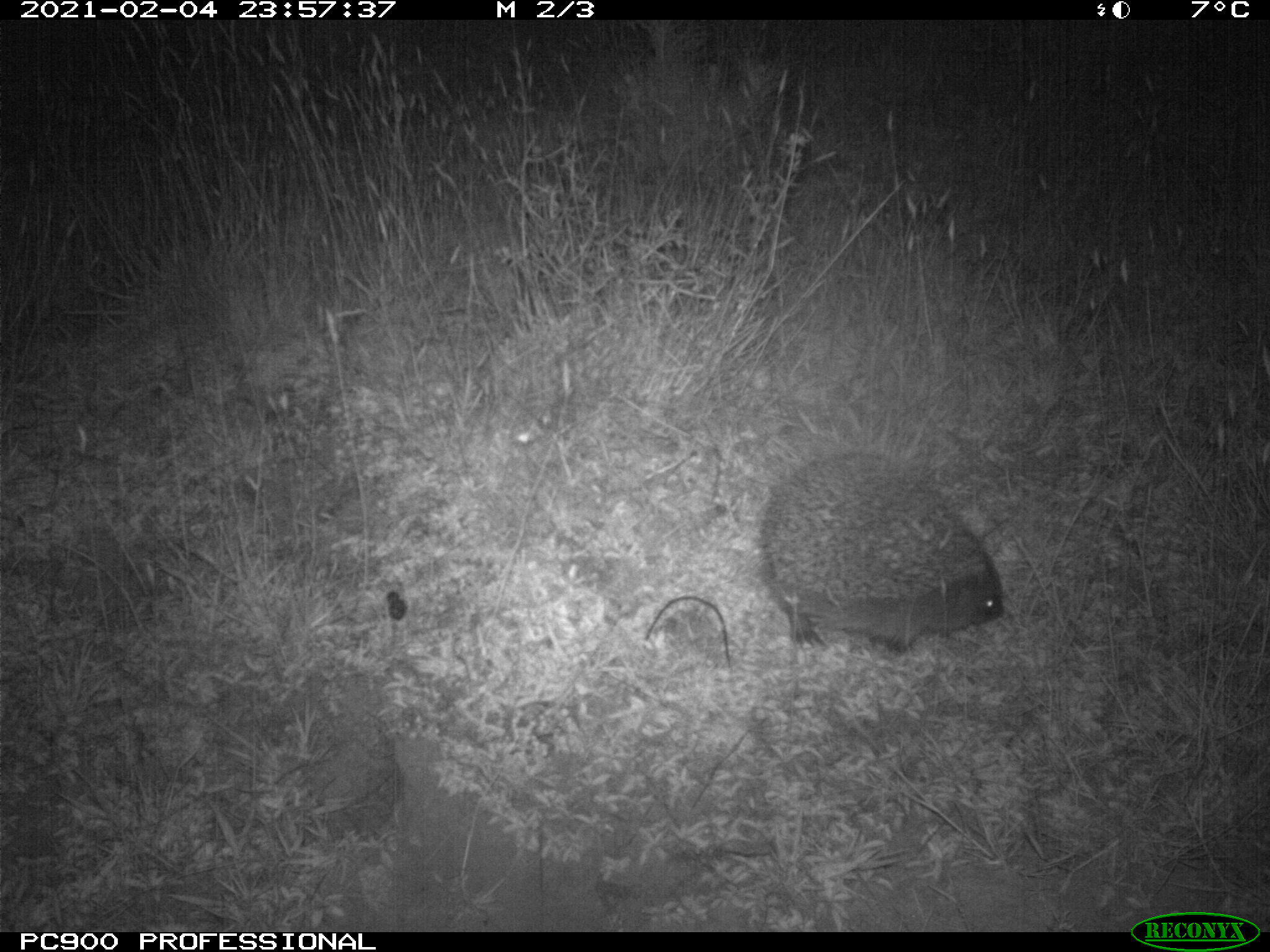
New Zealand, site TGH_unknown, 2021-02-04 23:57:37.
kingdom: Animalia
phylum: Chordata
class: Mammalia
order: Eulipotyphla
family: Erinaceidae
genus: Erinaceus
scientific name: Erinaceus europaeus europaeus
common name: european hedgehog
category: hedgehog